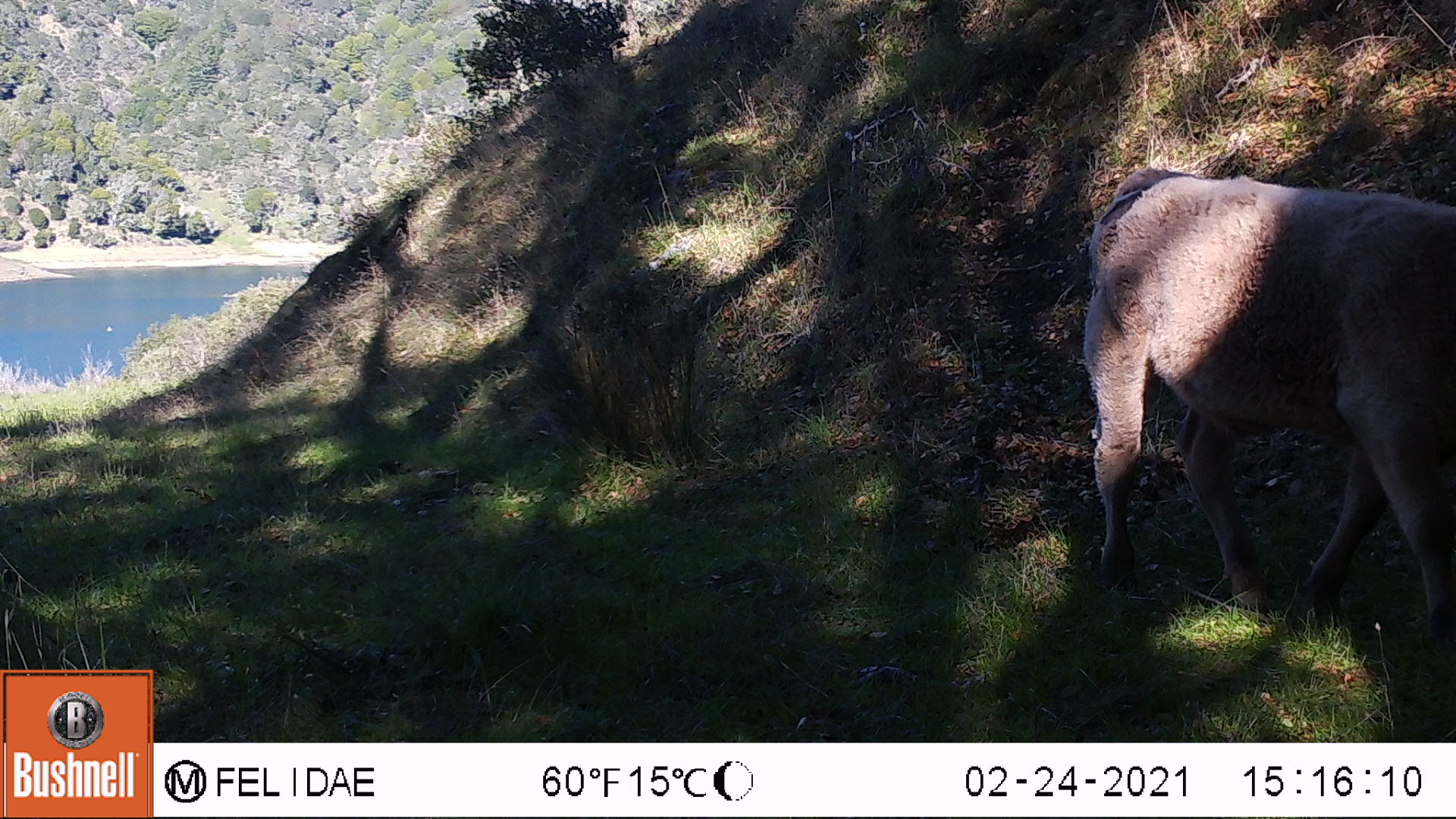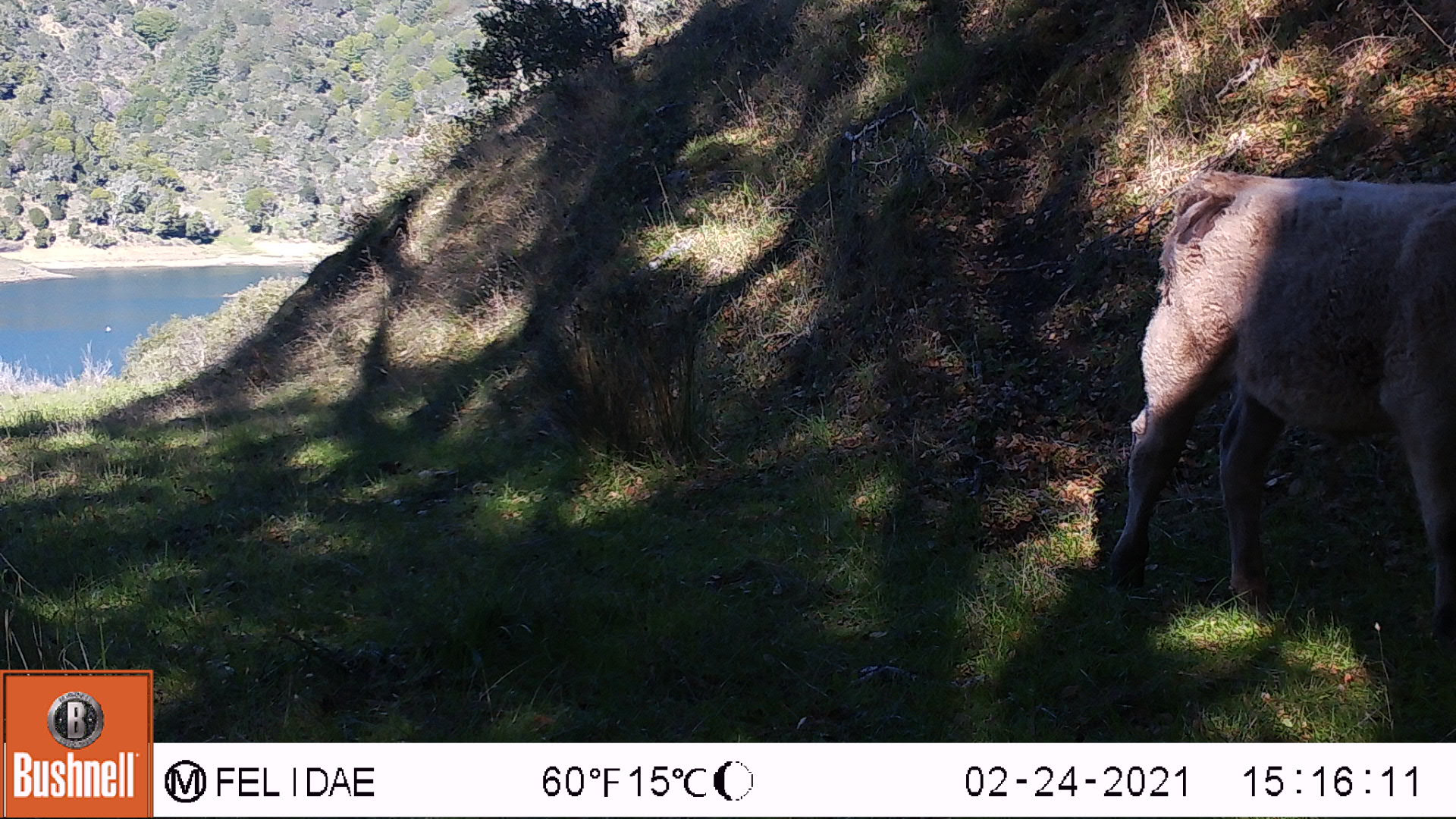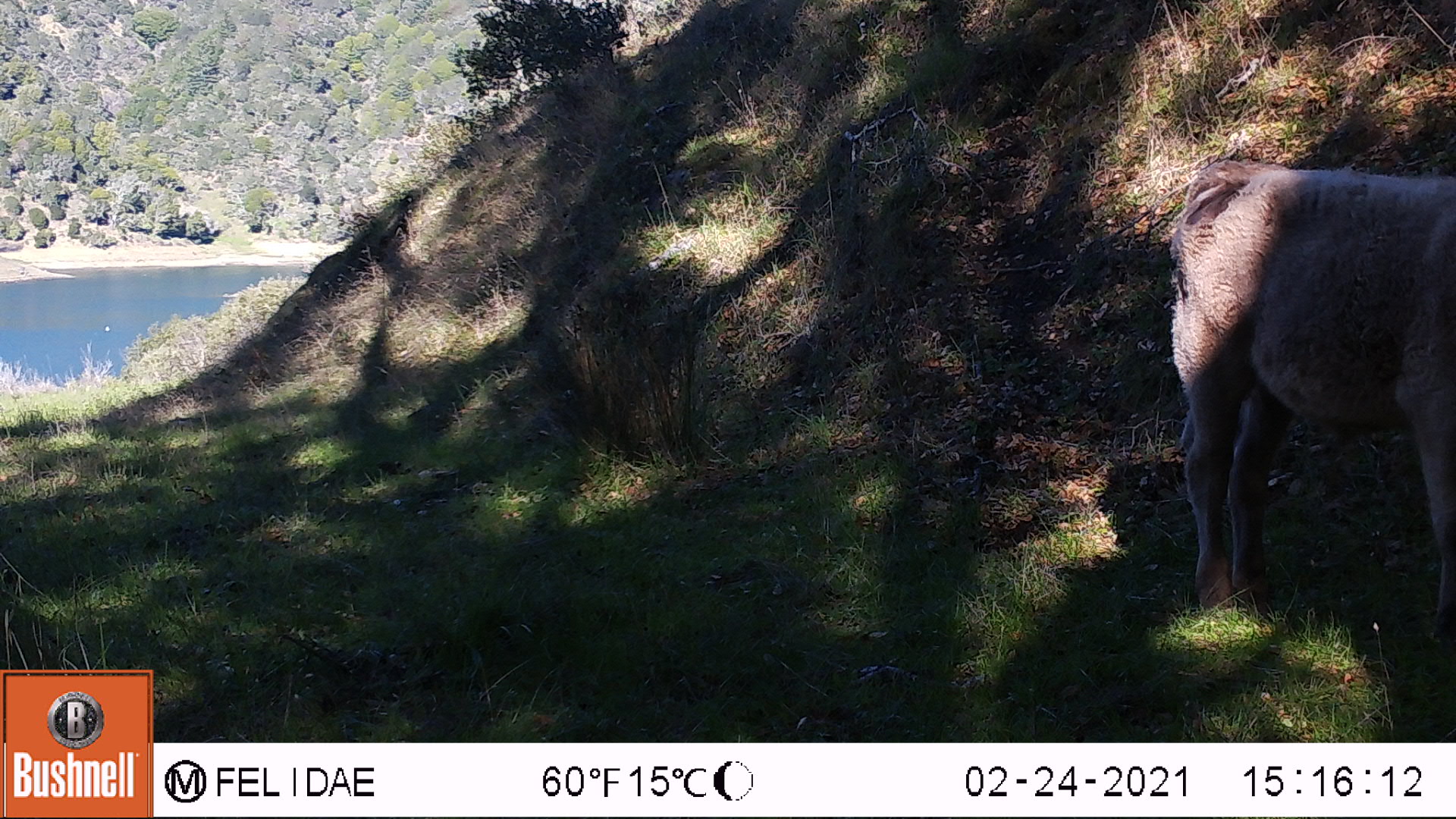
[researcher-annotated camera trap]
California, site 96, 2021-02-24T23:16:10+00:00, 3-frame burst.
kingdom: Animalia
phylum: Chordata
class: Mammalia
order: Artiodactyla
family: Bovidae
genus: Bos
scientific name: Bos taurus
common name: domestic cattle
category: cattle